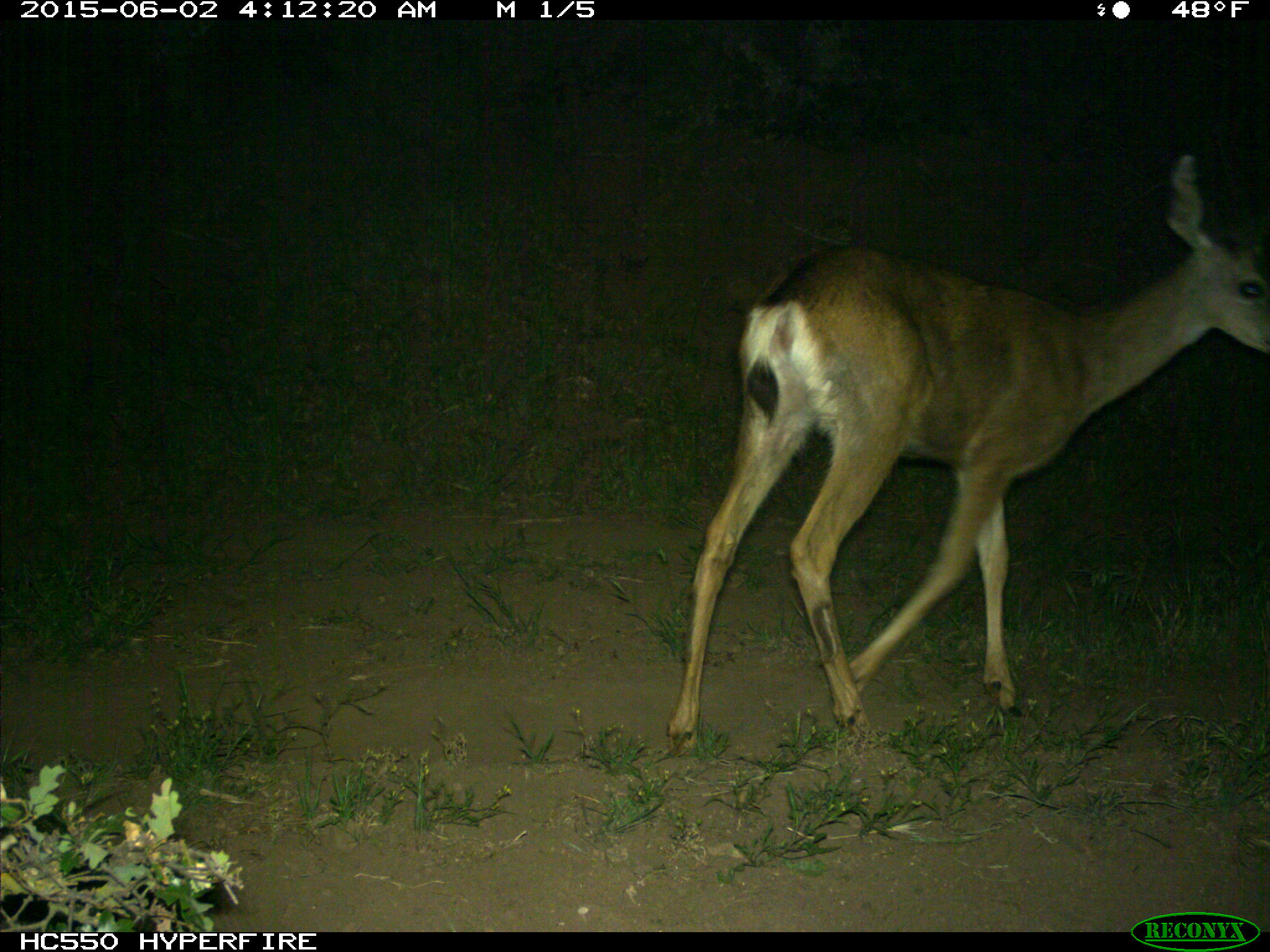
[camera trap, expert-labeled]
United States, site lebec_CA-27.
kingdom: Animalia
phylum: Chordata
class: Mammalia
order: Artiodactyla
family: Cervidae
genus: Odocoileus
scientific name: Odocoileus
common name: deer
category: unidentified deer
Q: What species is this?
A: Unidentified deer (deer) (Odocoileus).